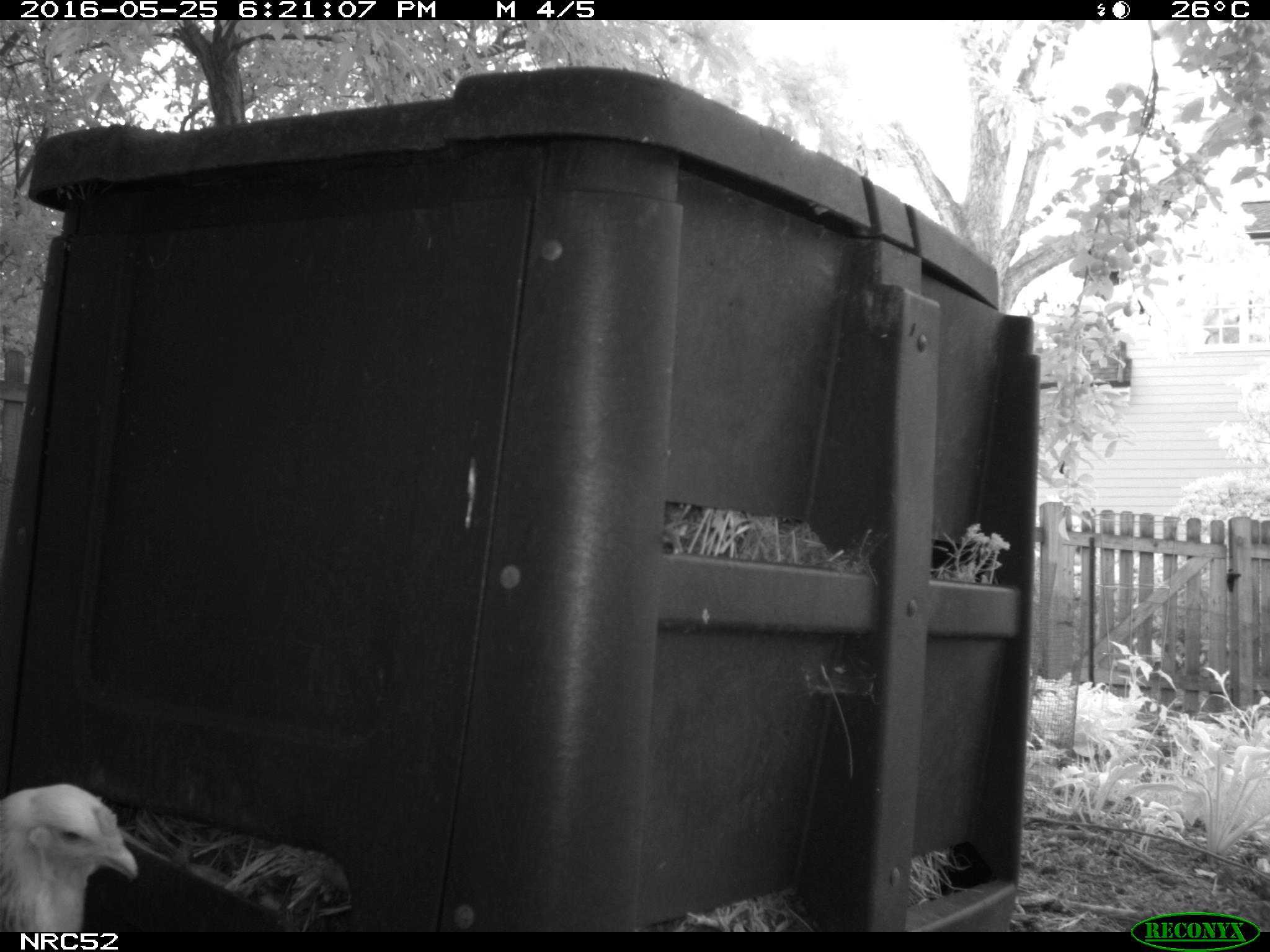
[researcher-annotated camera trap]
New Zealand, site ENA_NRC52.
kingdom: Animalia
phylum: Chordata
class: Aves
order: Galliformes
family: Phasianidae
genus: Gallus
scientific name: Gallus gallus domesticus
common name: chicken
Chicken (Gallus gallus domesticus).